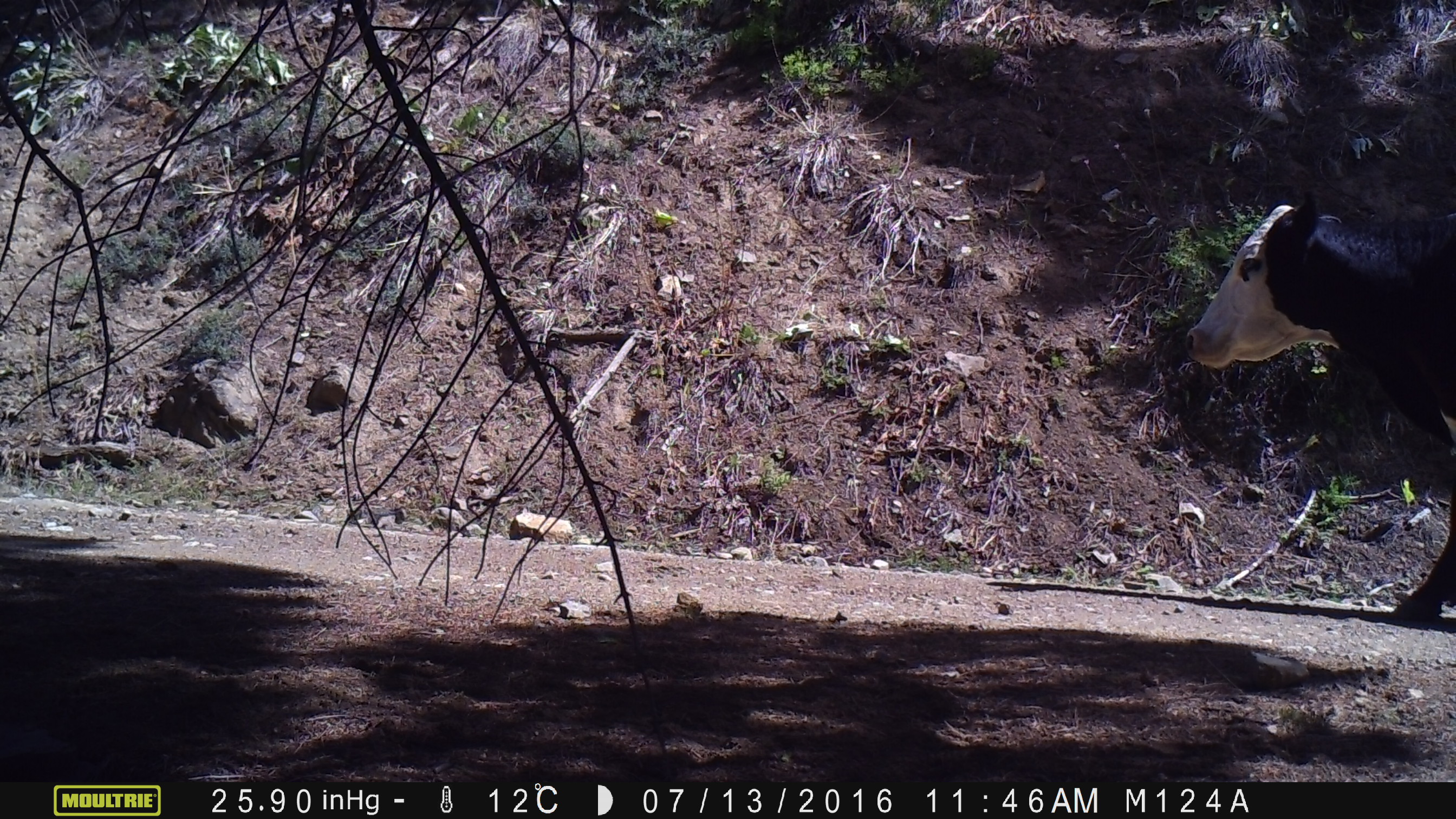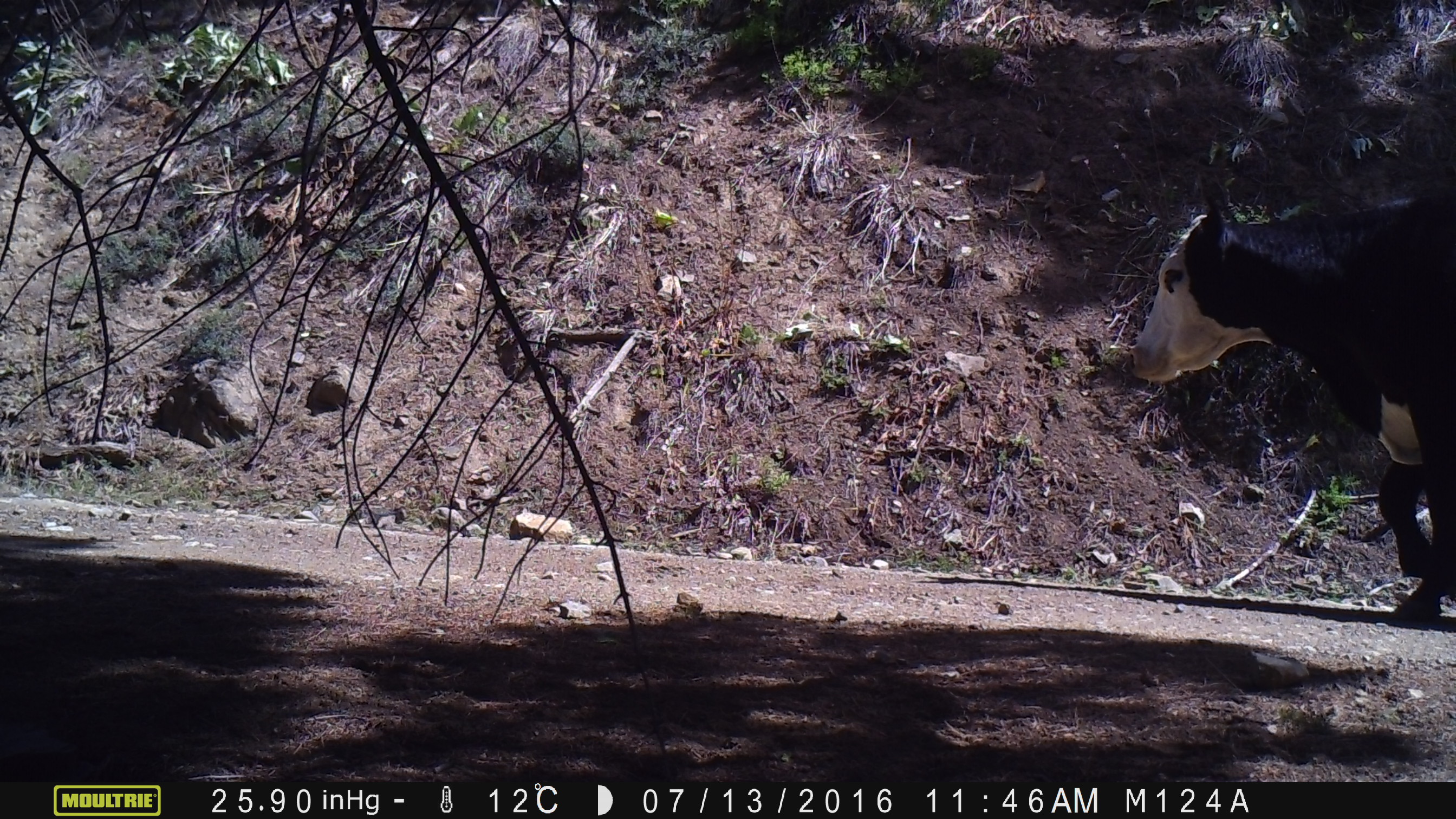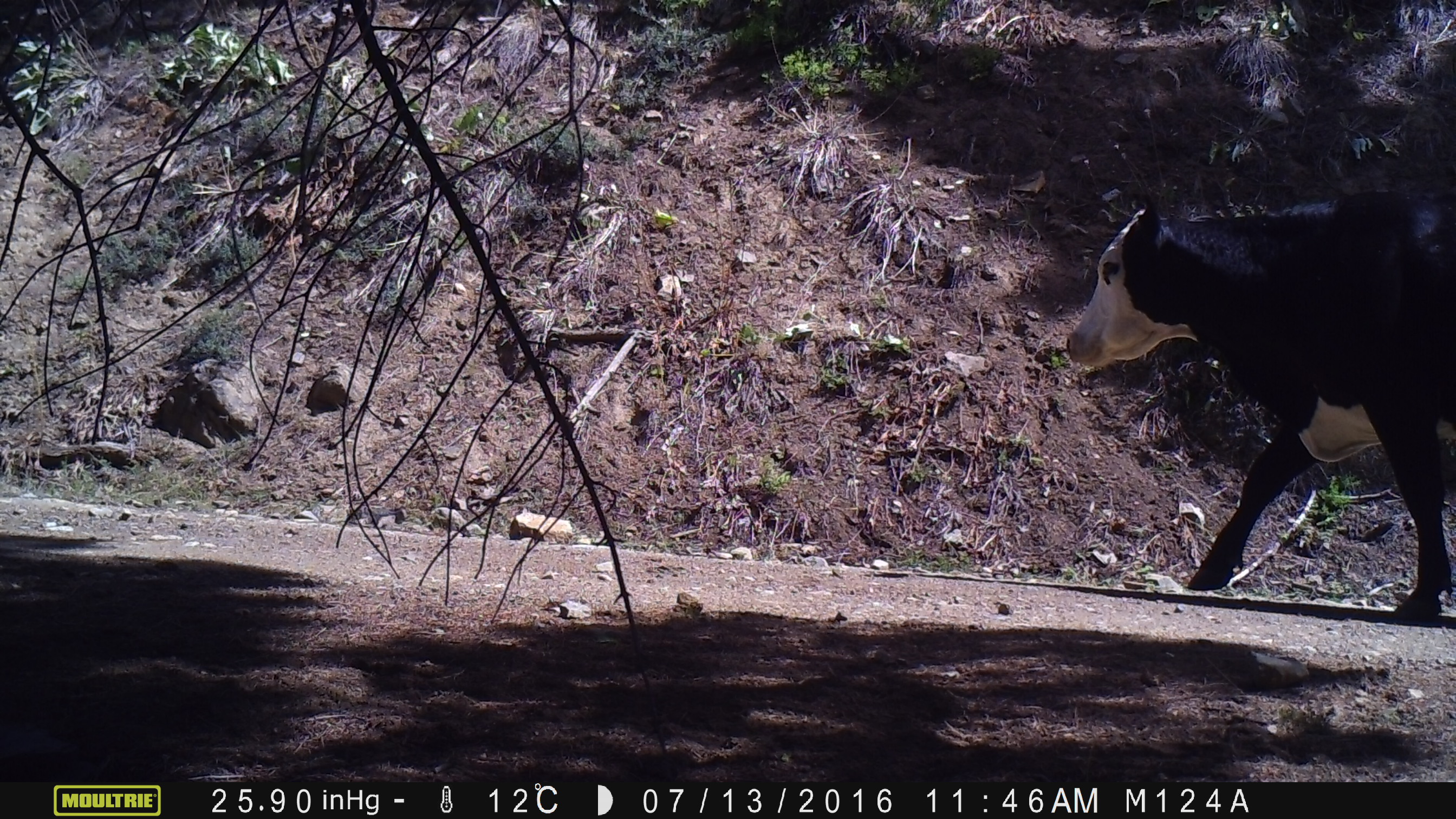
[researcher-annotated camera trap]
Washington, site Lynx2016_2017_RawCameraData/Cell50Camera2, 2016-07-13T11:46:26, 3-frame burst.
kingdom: Animalia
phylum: Chordata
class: Mammalia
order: Artiodactyla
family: Bovidae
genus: Bos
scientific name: Bos taurus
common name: domestic cattle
Domestic cattle (Bos taurus). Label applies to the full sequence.